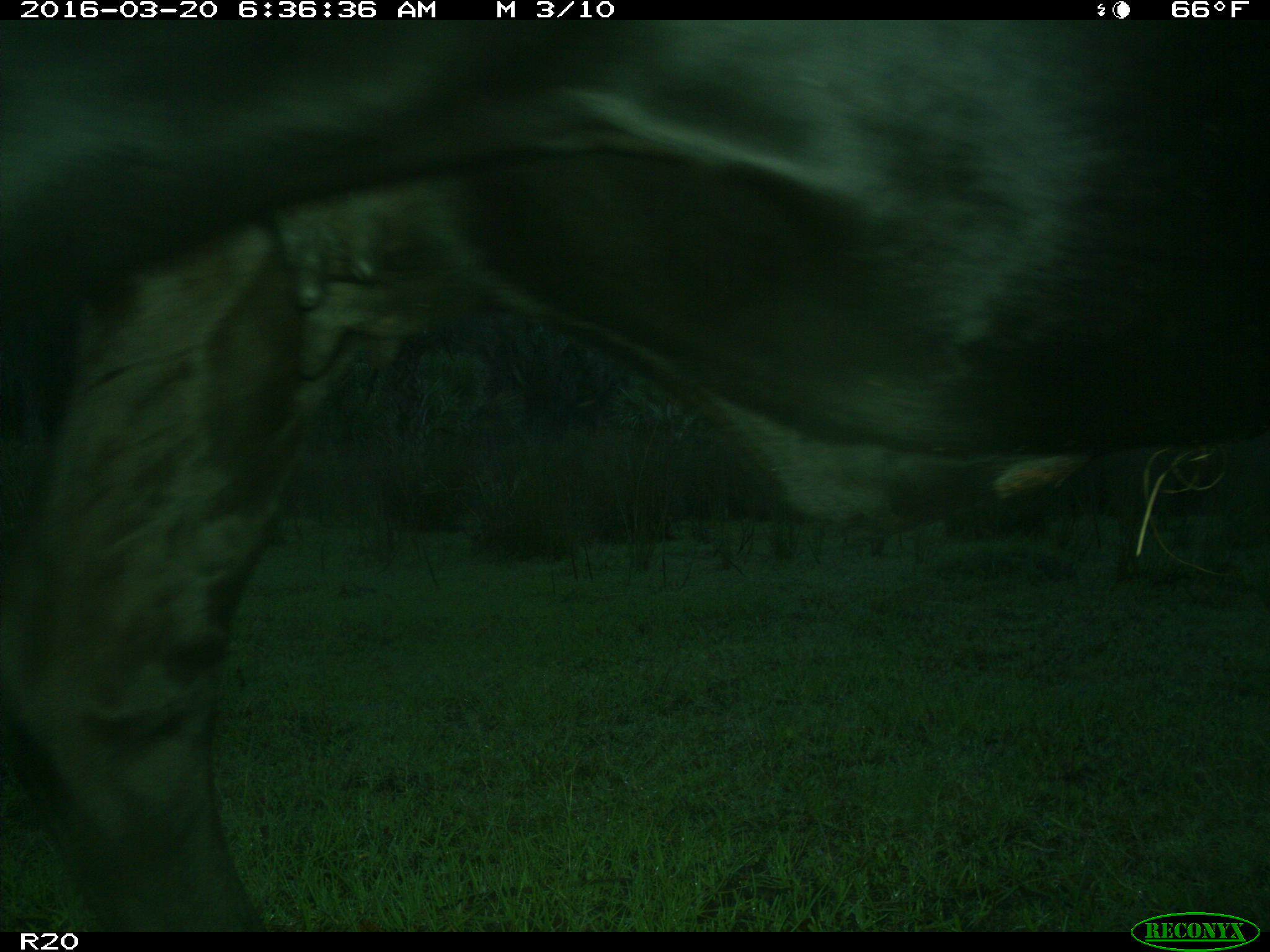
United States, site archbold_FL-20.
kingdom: Animalia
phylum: Chordata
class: Mammalia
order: Artiodactyla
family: Bovidae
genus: Bos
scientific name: Bos taurus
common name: domestic cow